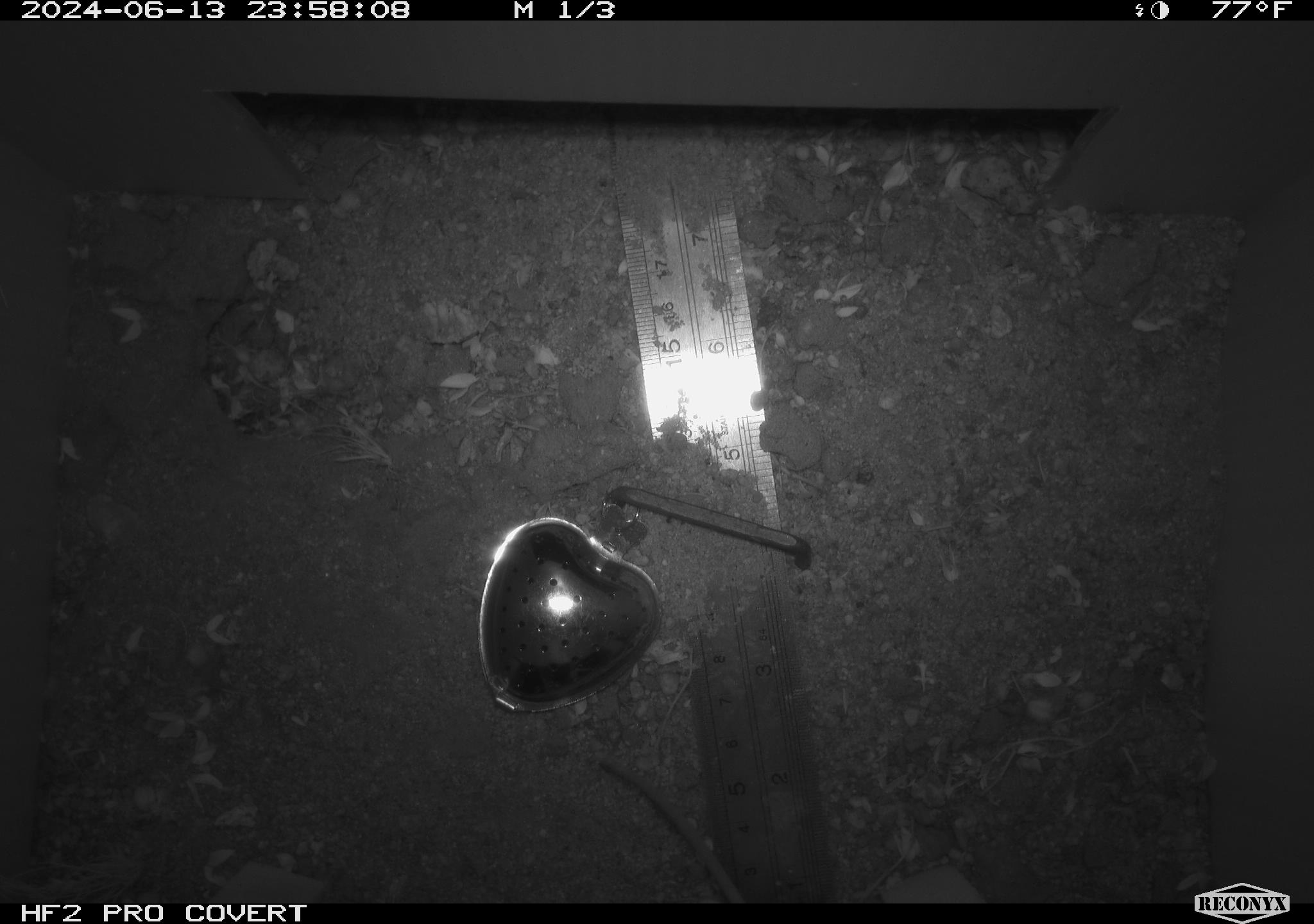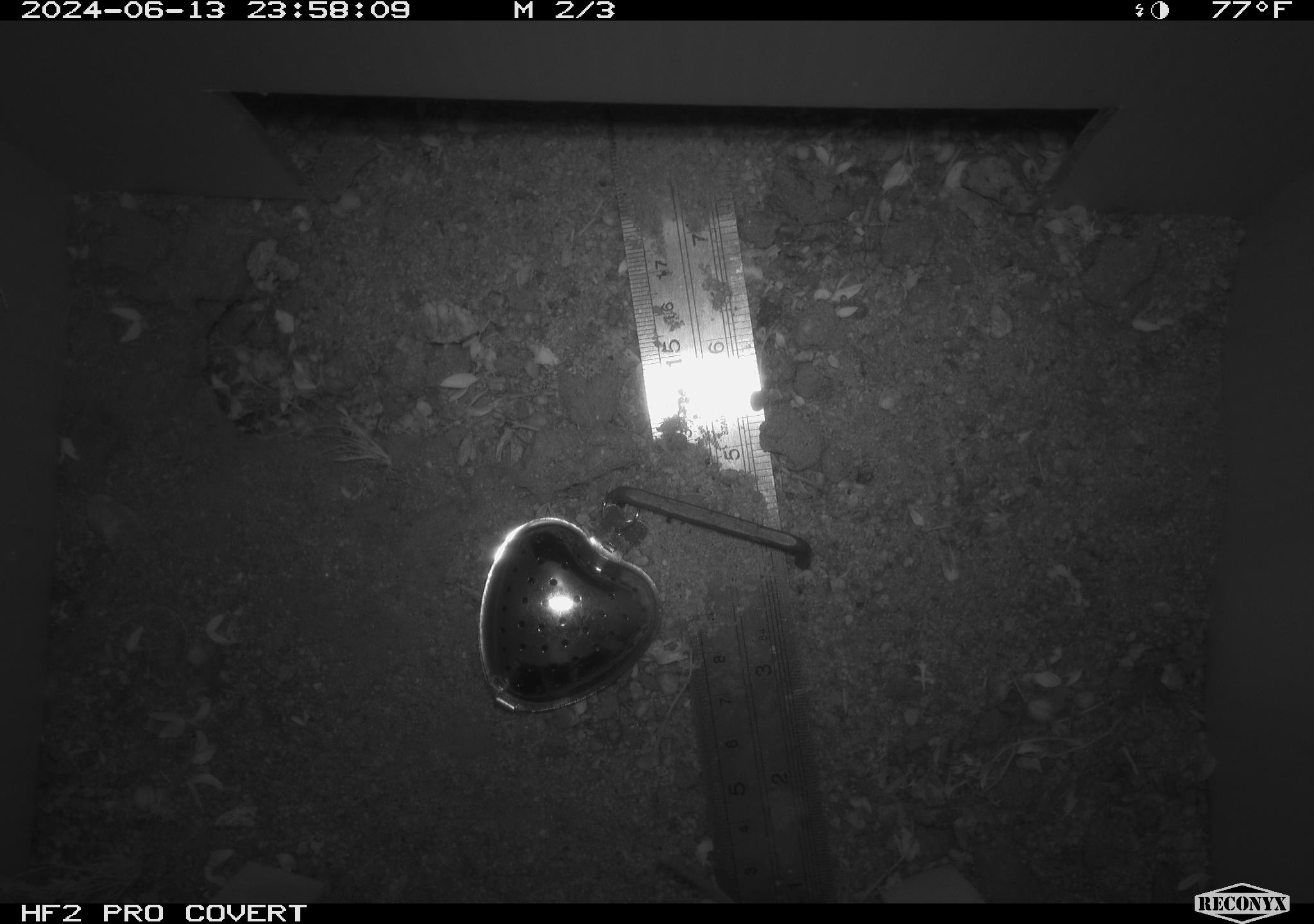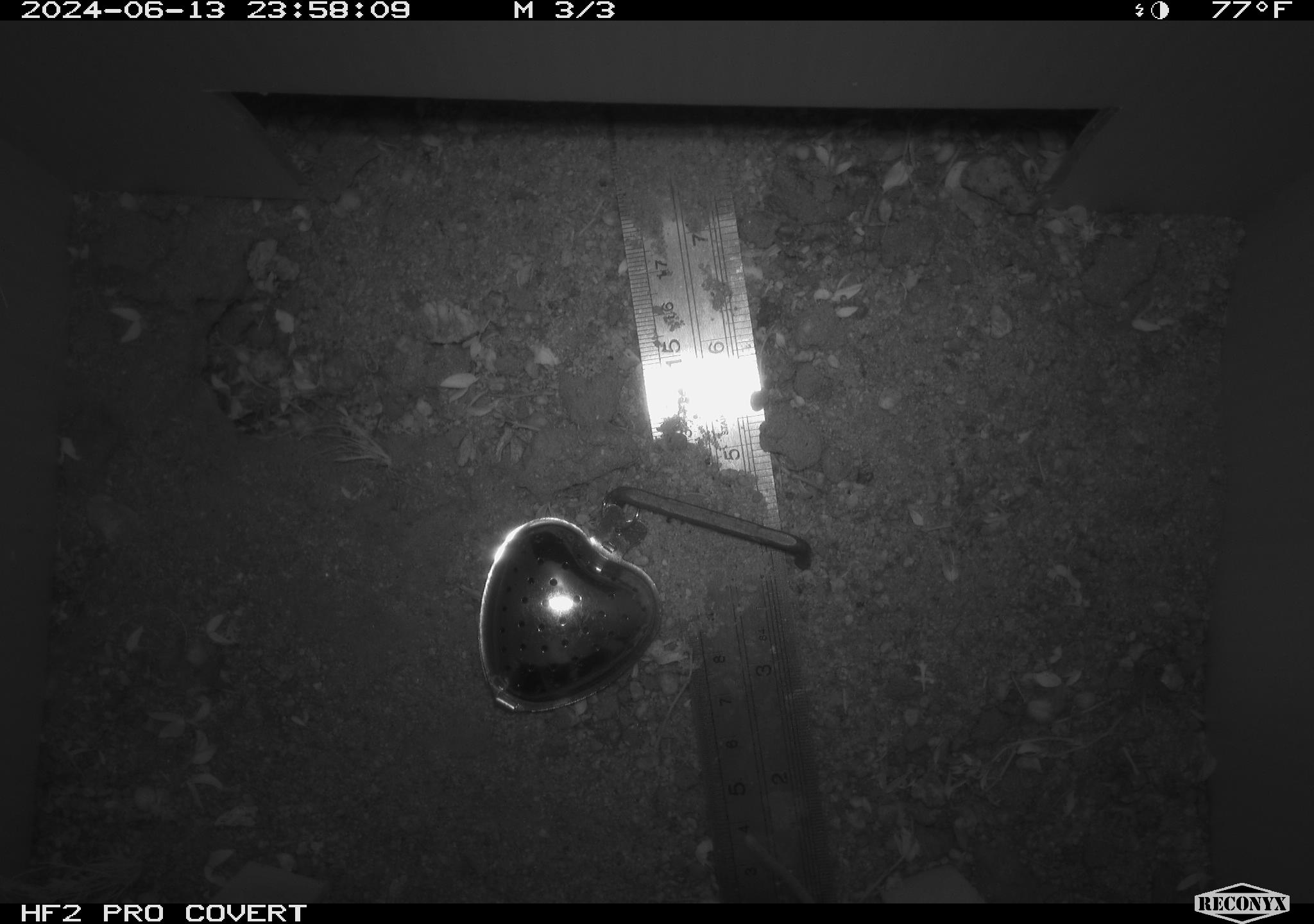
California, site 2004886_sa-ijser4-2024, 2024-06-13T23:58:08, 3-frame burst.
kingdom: Animalia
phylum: Chordata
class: Mammalia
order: Rodentia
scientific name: Rodentia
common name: woodrat or rat or mouse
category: woodrat or rat or mouse species